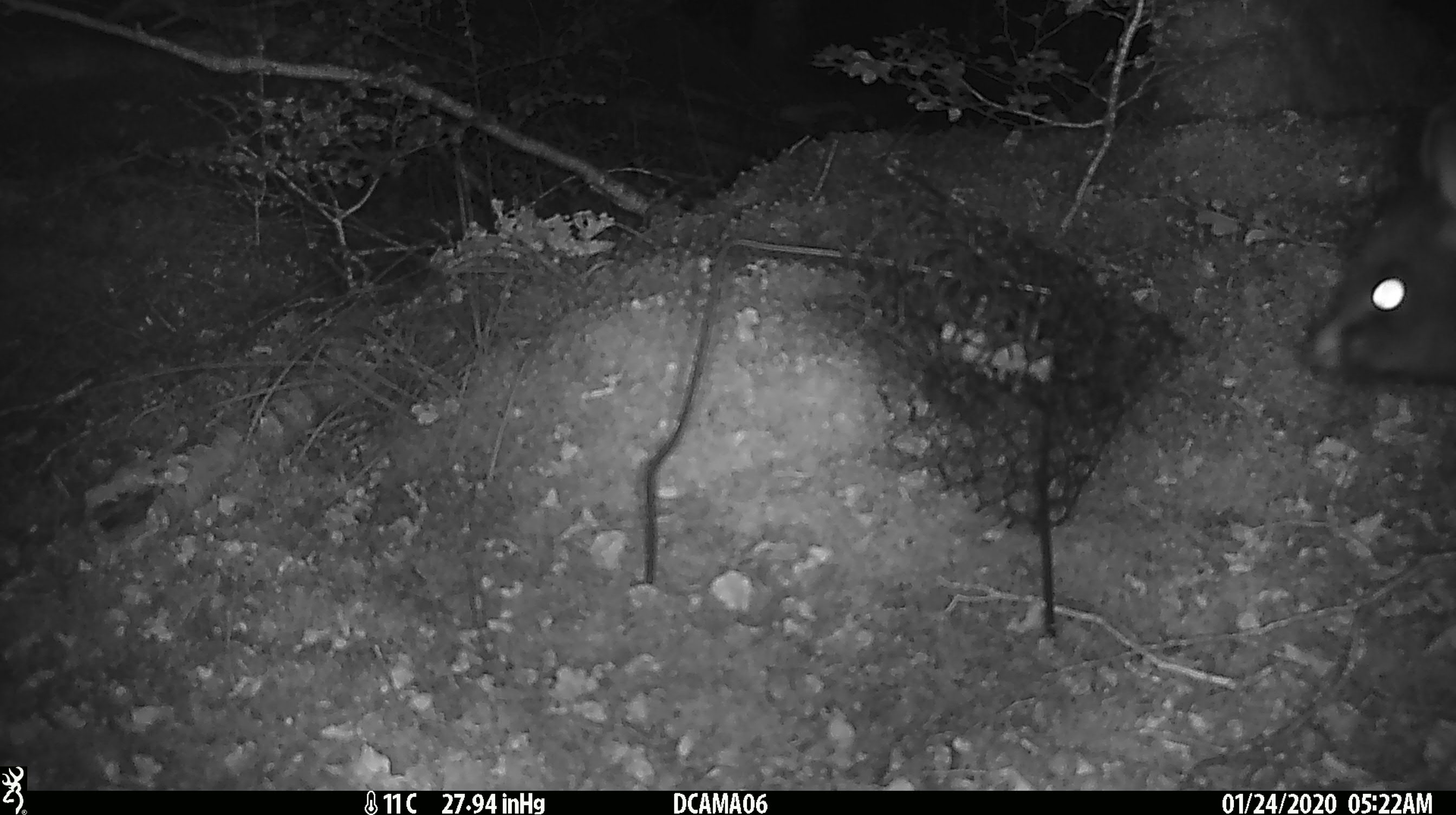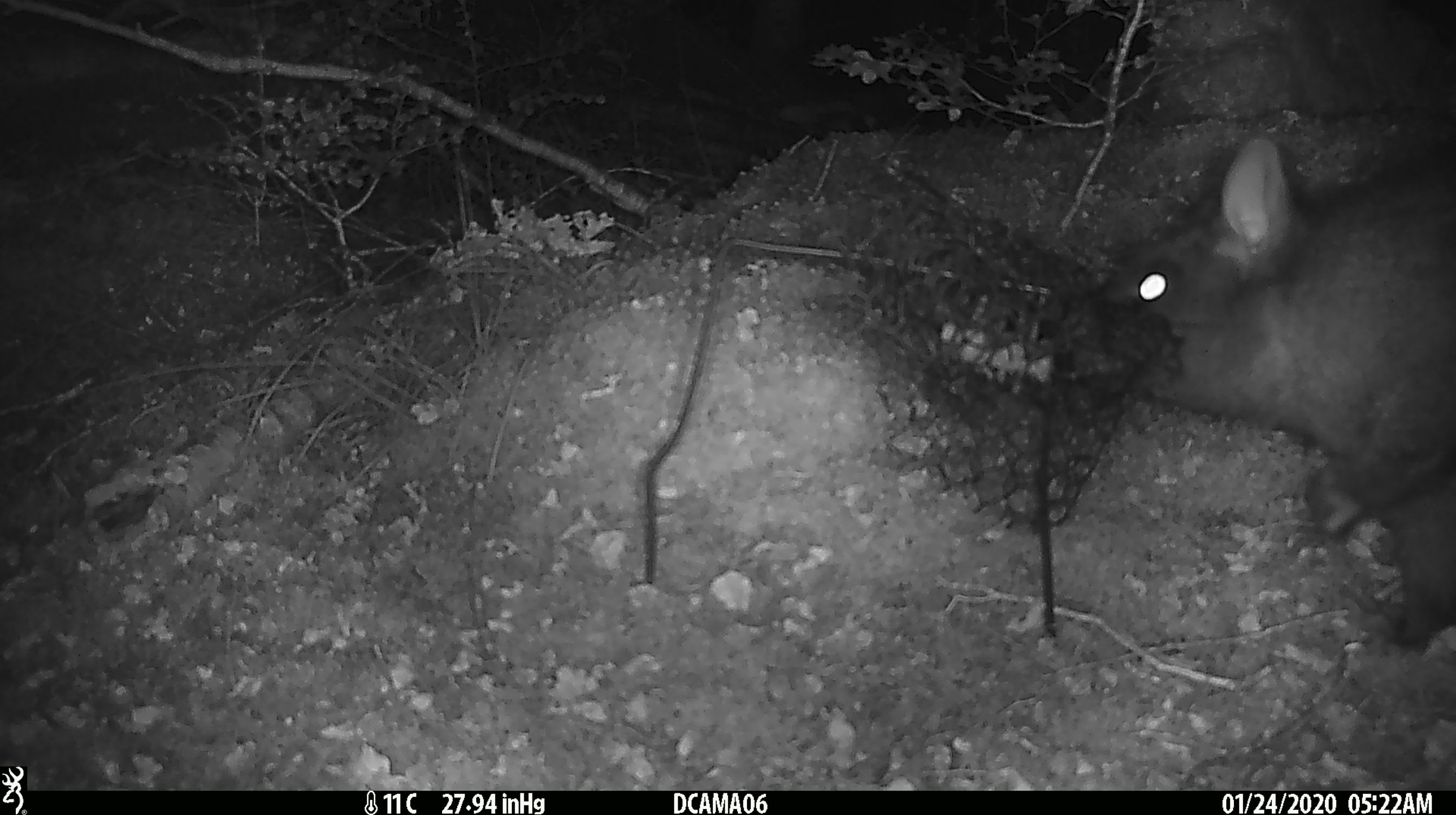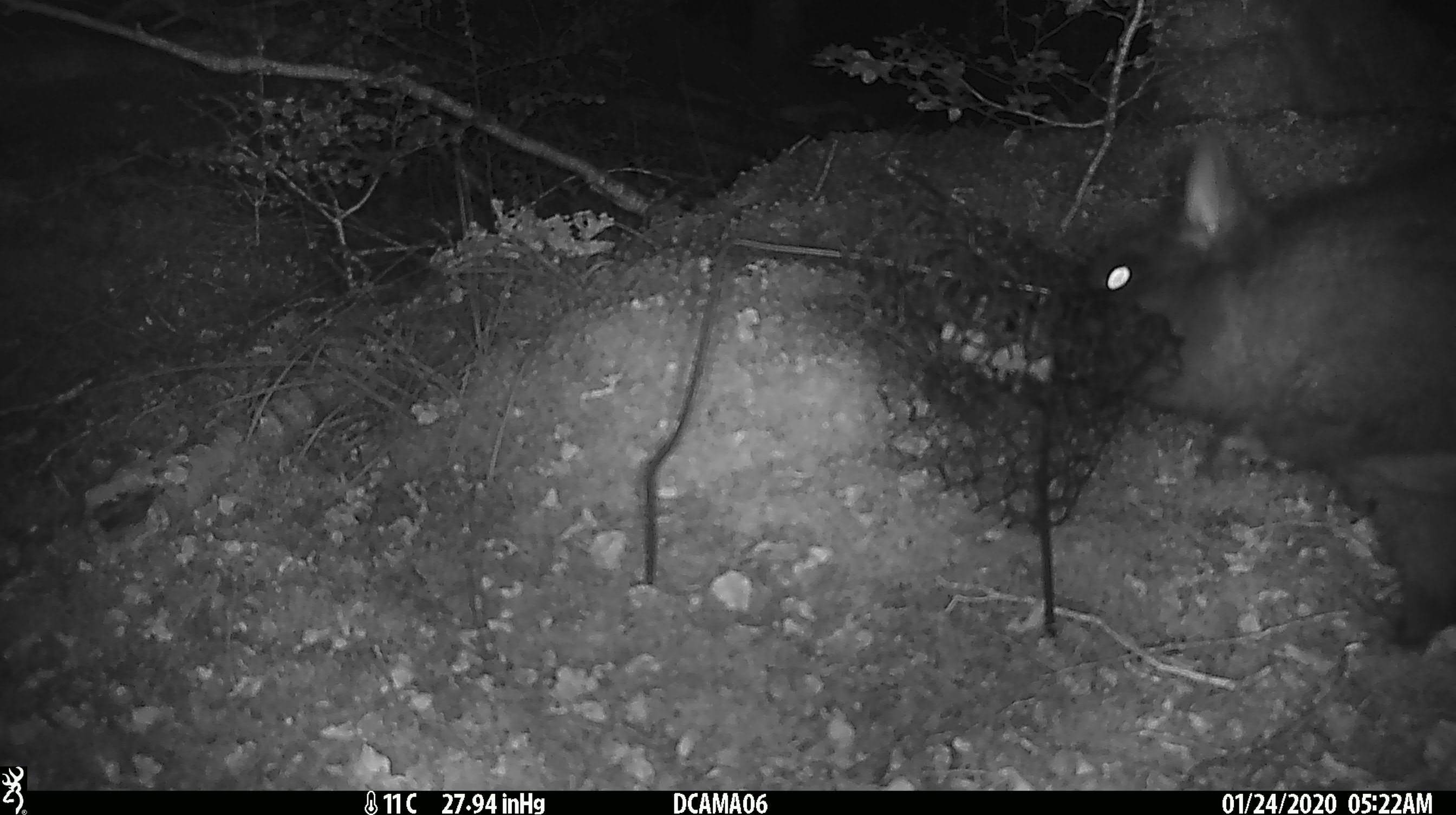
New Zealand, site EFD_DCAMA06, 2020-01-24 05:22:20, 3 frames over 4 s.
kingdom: Animalia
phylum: Chordata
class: Mammalia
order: Diprotodontia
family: Phalangeridae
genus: Trichosurus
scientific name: Trichosurus vulpecula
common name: common brushtail possum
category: possum